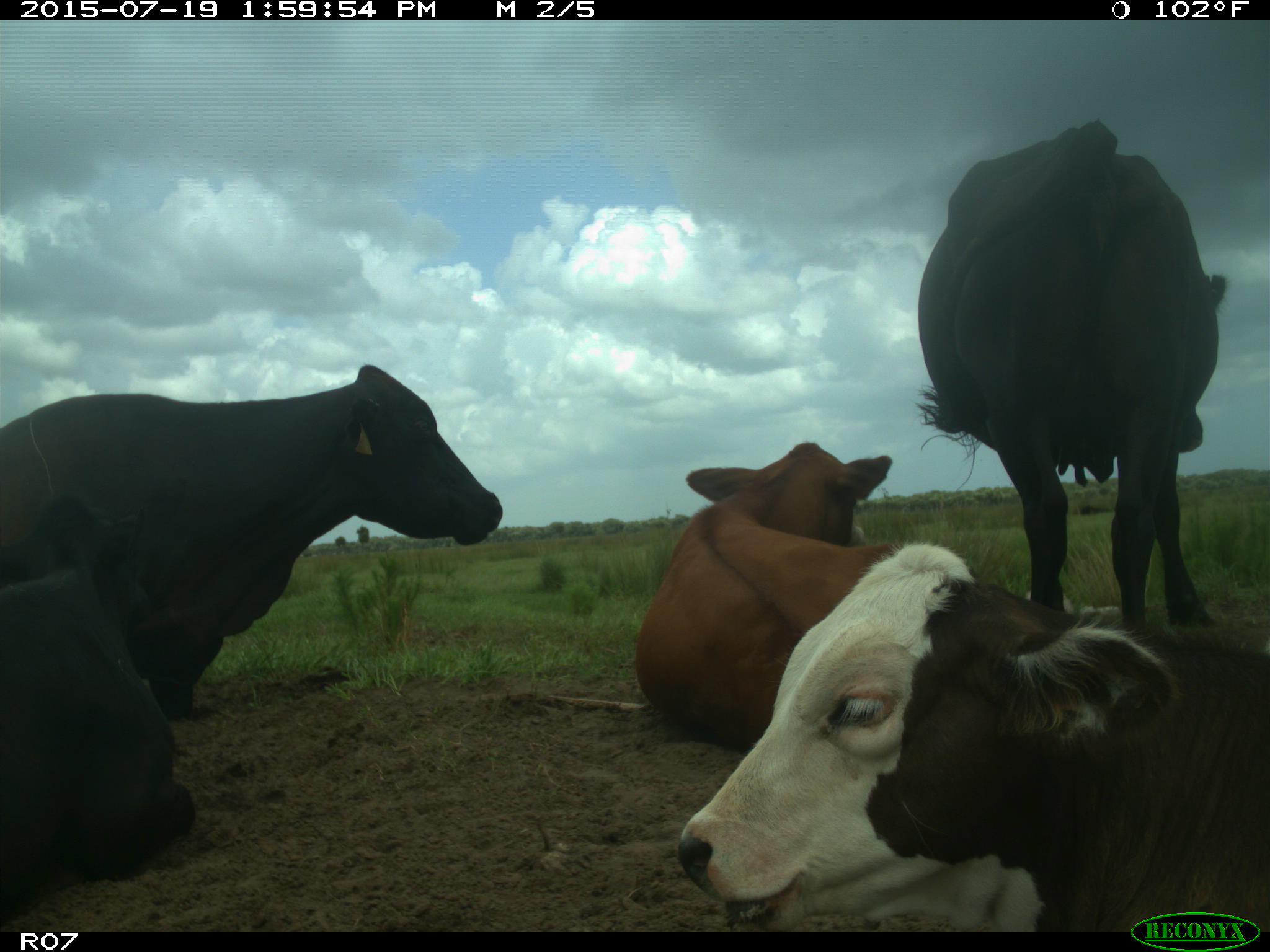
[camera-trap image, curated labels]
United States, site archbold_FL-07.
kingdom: Animalia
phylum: Chordata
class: Mammalia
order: Artiodactyla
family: Bovidae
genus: Bos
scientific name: Bos taurus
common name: domestic cow